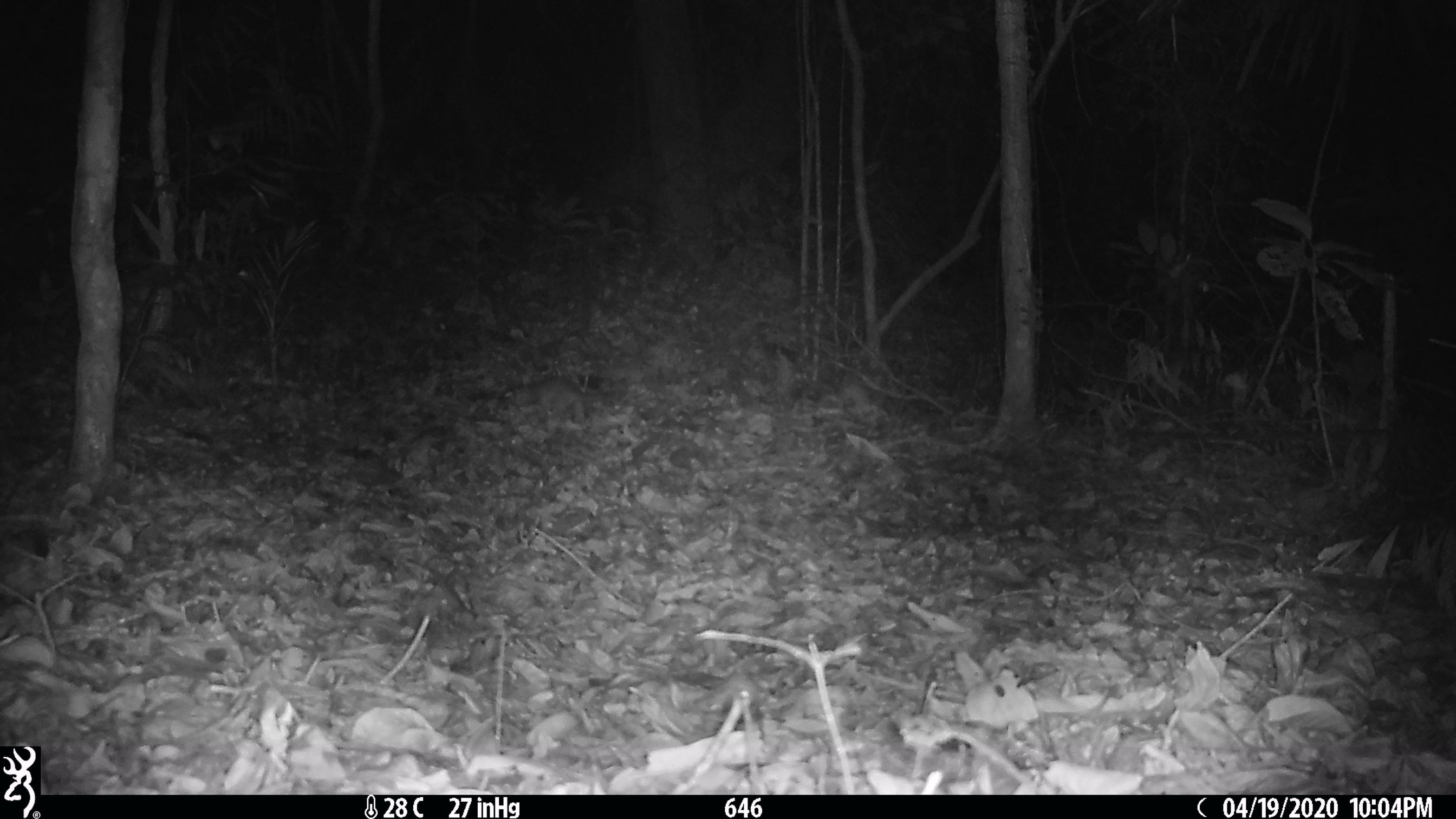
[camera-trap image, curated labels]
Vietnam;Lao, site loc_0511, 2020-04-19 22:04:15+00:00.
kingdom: Animalia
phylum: Chordata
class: Mammalia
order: Carnivora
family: Mustelidae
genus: Melogale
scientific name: Melogale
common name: ferret badger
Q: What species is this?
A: Ferret badger (Melogale).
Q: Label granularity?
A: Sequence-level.